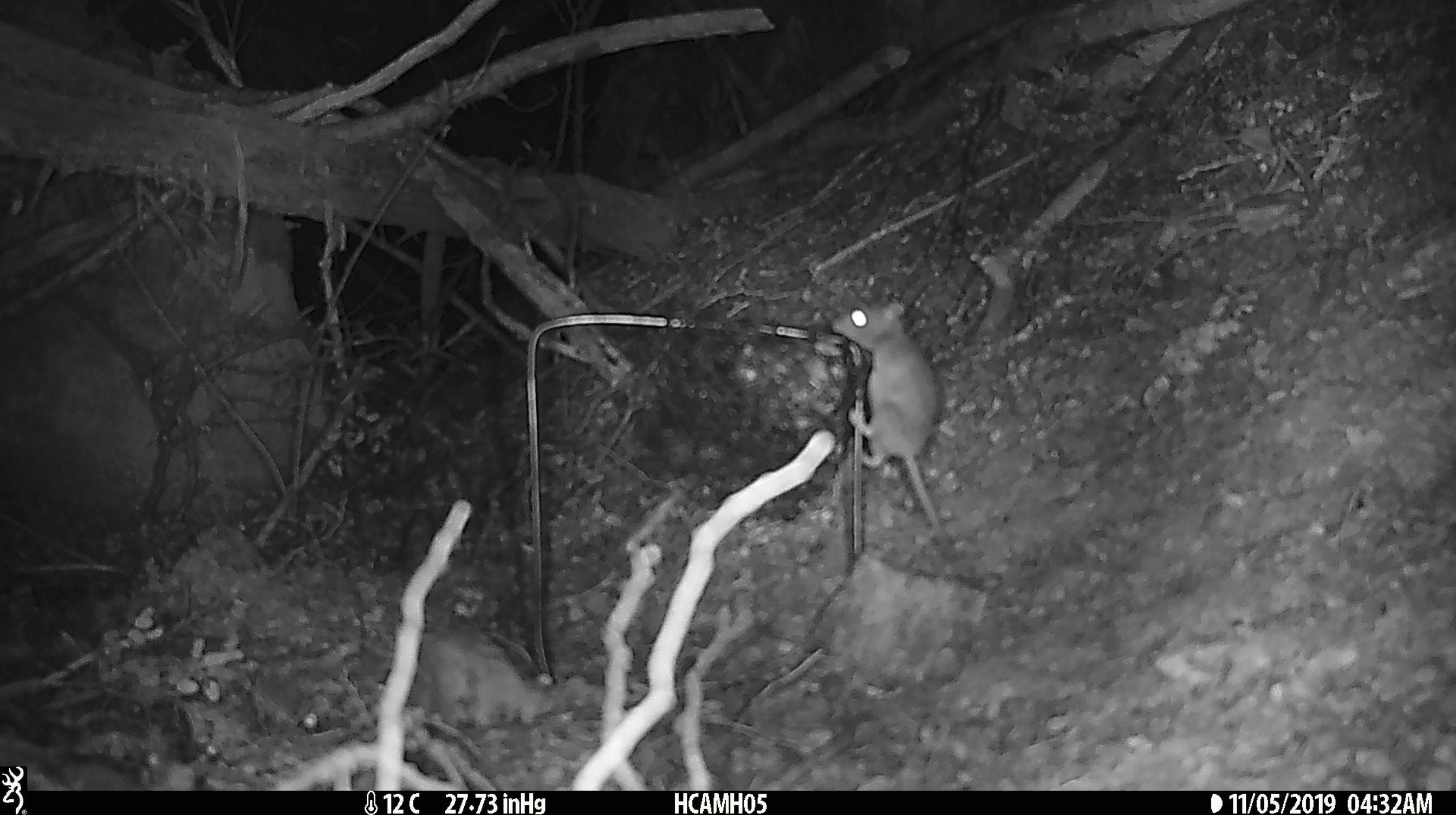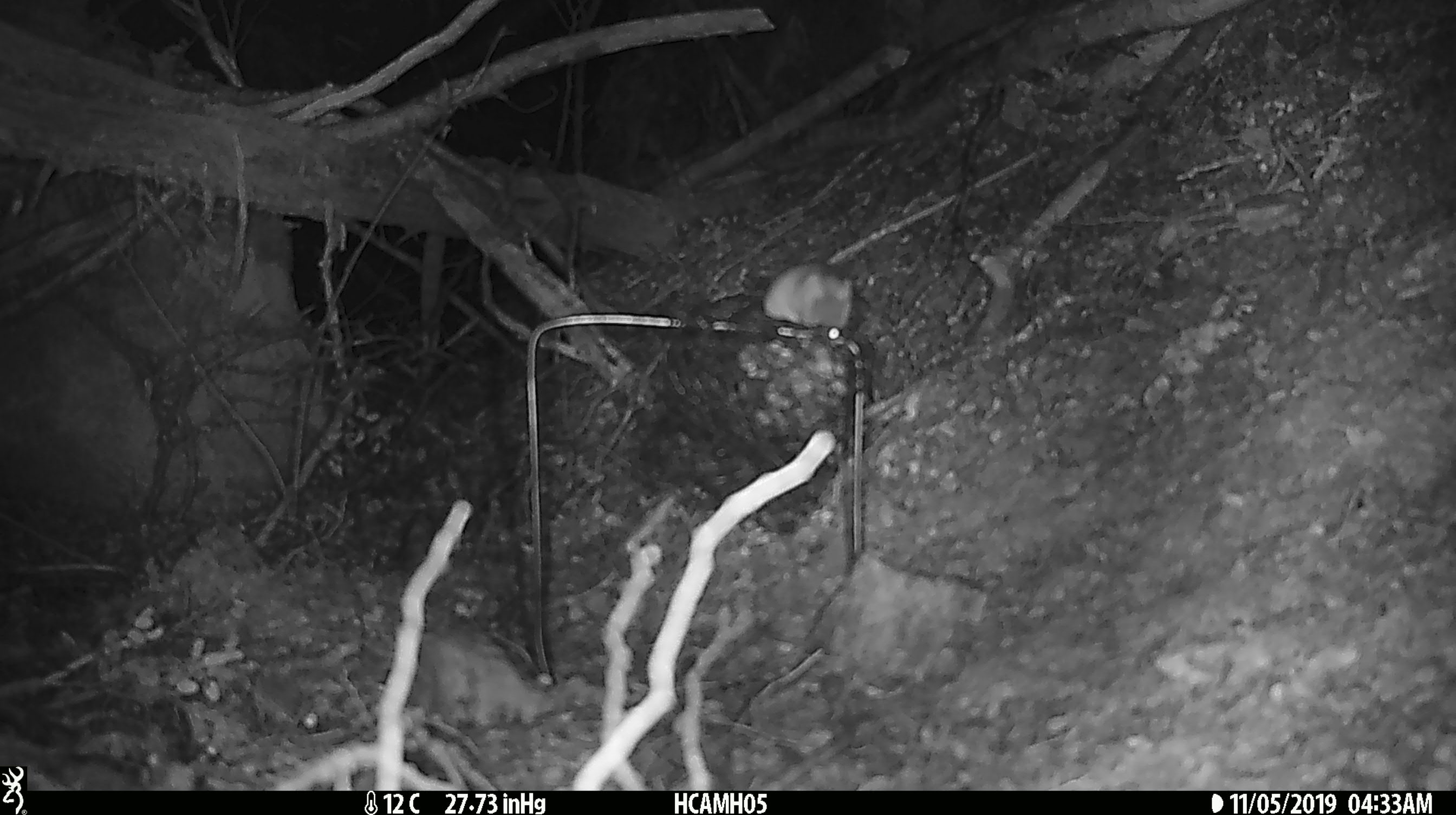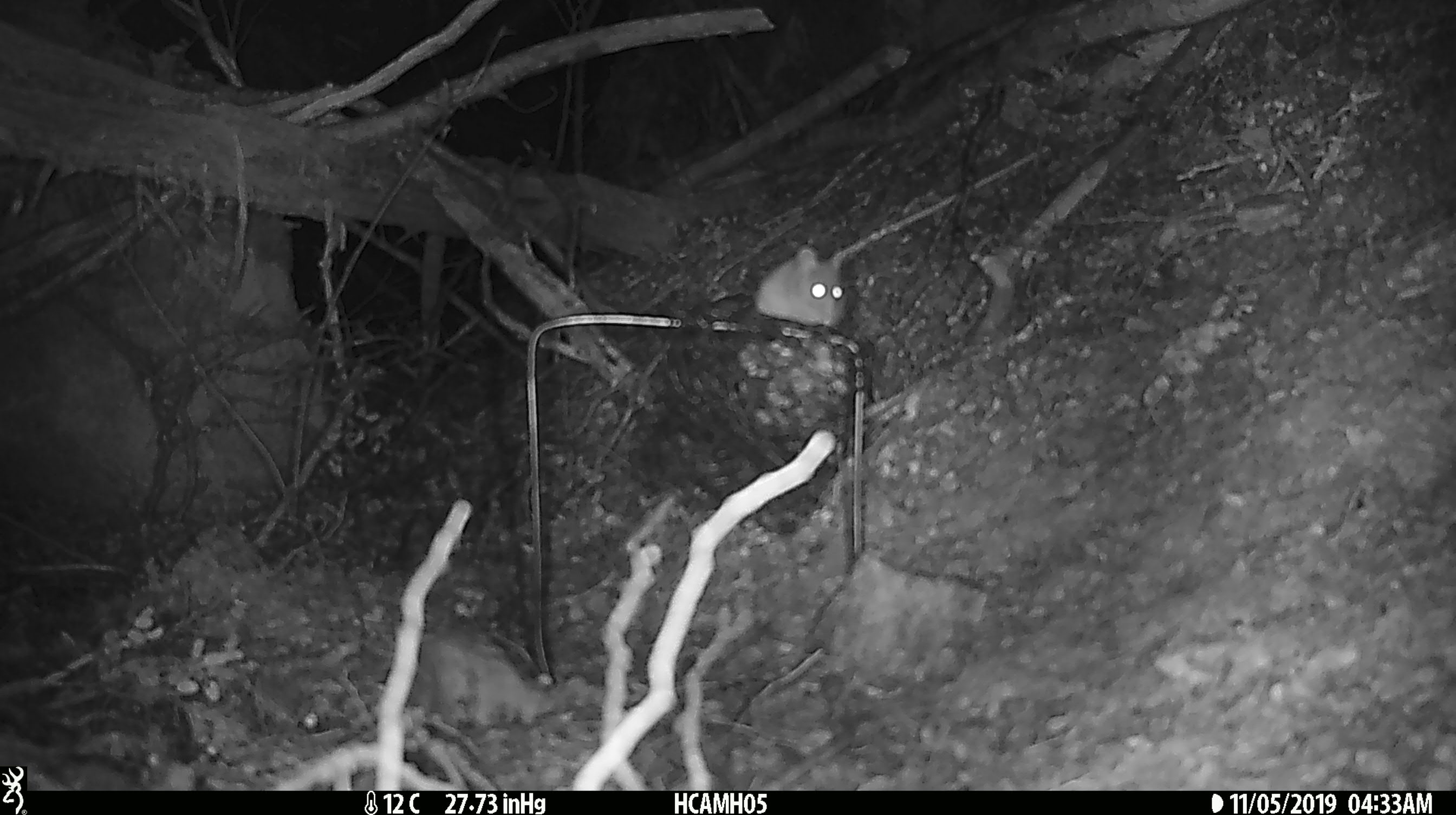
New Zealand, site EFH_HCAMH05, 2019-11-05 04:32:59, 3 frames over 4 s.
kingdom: Animalia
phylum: Chordata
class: Mammalia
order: Rodentia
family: Muridae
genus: Mus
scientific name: Mus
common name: mouse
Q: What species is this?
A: Mouse (Mus).